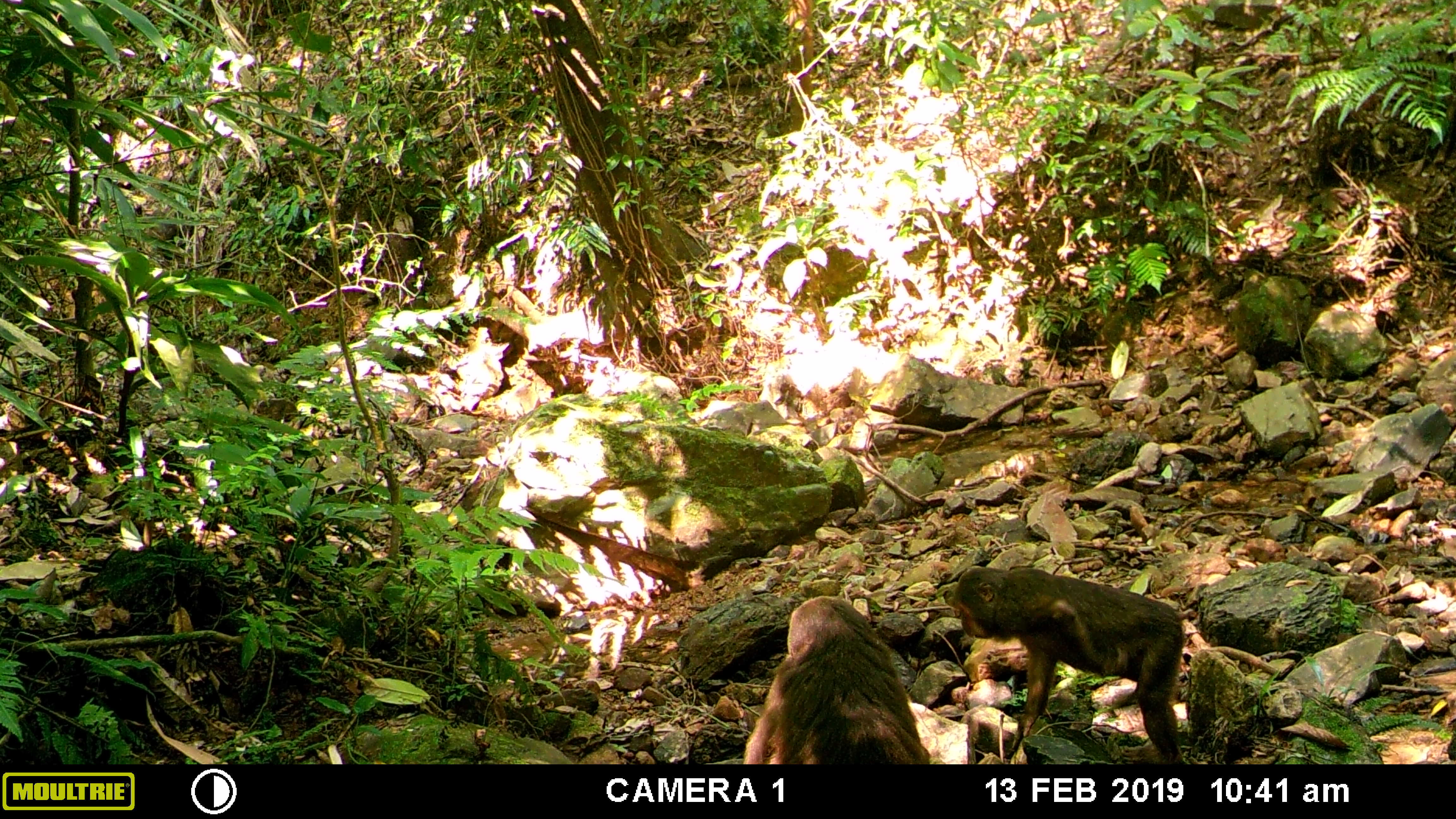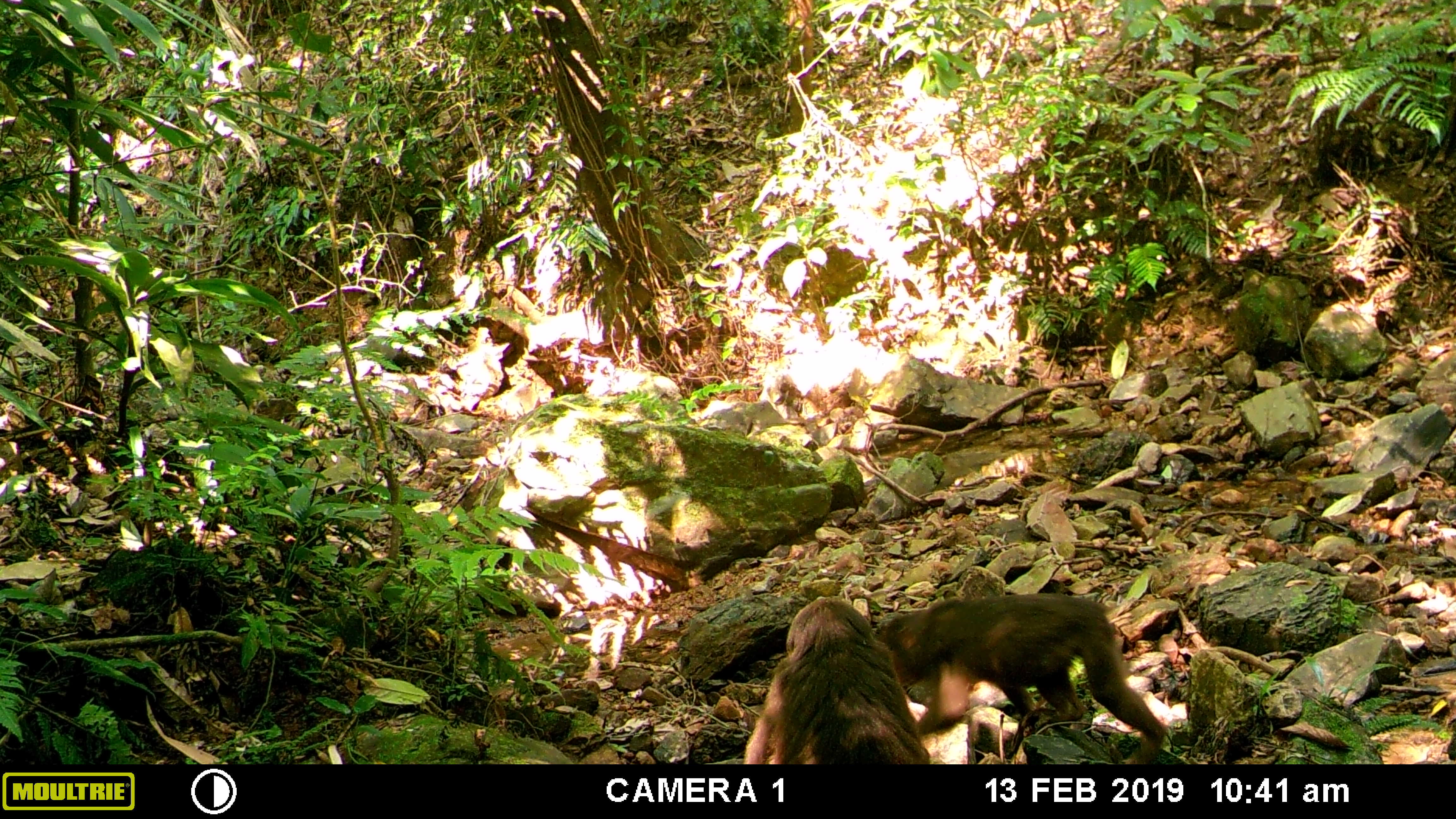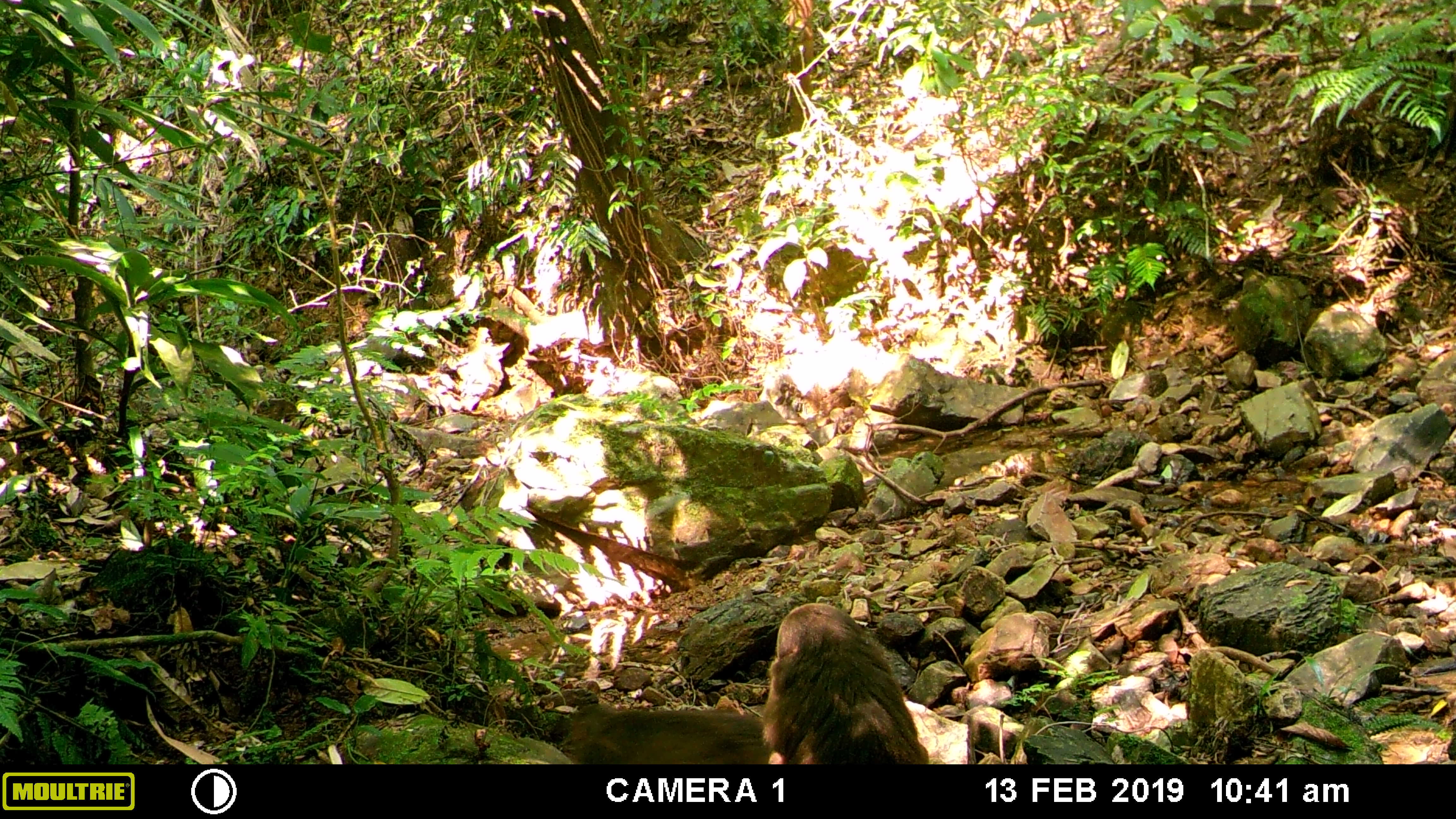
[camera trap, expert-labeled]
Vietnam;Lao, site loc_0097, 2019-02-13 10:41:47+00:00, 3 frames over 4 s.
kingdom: Animalia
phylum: Chordata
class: Mammalia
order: Primates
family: Cercopithecidae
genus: Macaca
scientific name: Macaca arctoides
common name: stump-tailed macaque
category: stump tailed macaque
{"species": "stump tailed macaque (stump-tailed macaque) (Macaca arctoides)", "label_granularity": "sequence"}